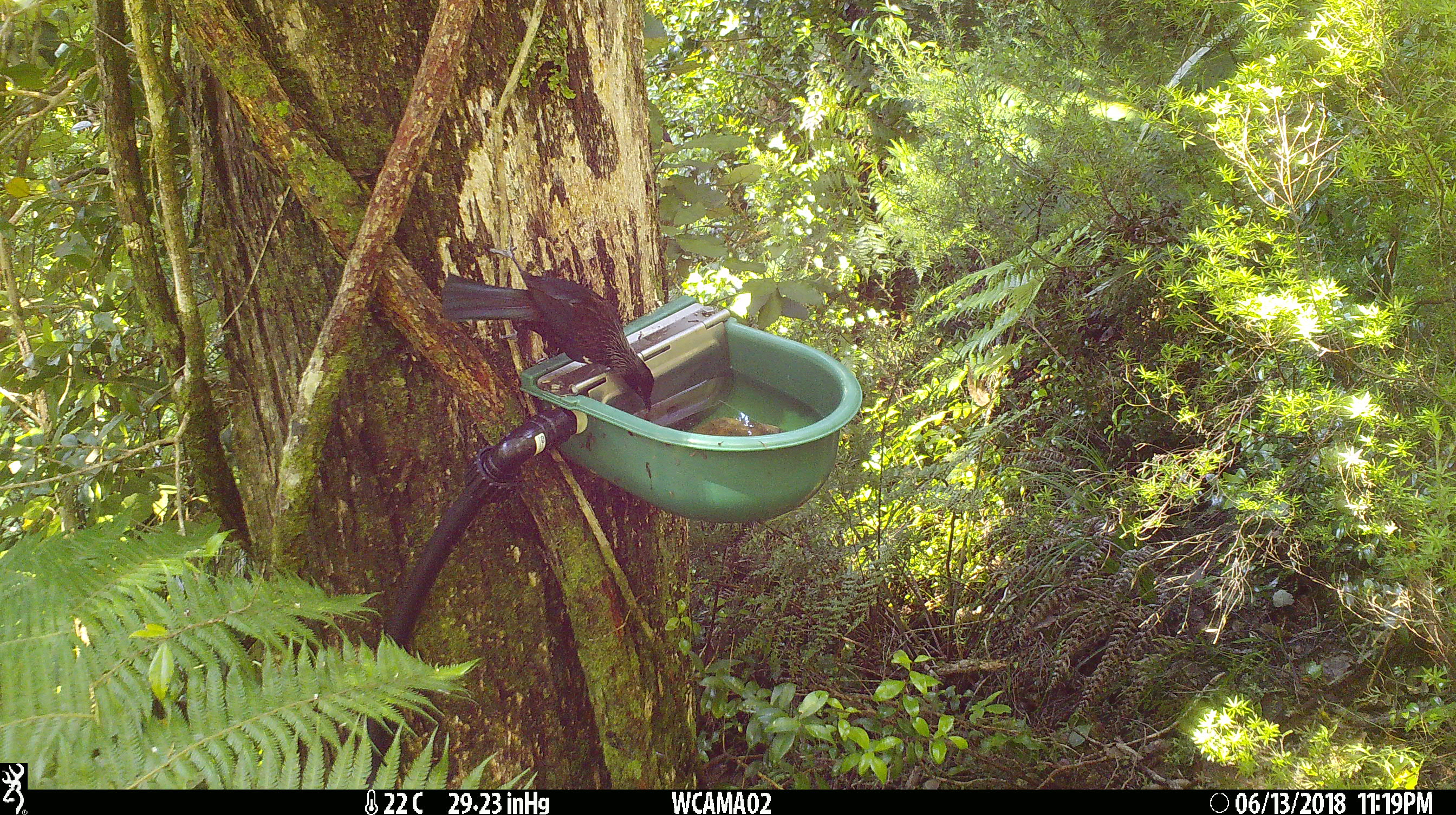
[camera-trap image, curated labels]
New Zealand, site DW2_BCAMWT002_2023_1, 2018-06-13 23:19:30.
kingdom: Animalia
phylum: Chordata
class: Aves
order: Passeriformes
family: Meliphagidae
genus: Prosthemadera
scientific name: Prosthemadera novaeseelandiae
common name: tui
Tui (Prosthemadera novaeseelandiae).